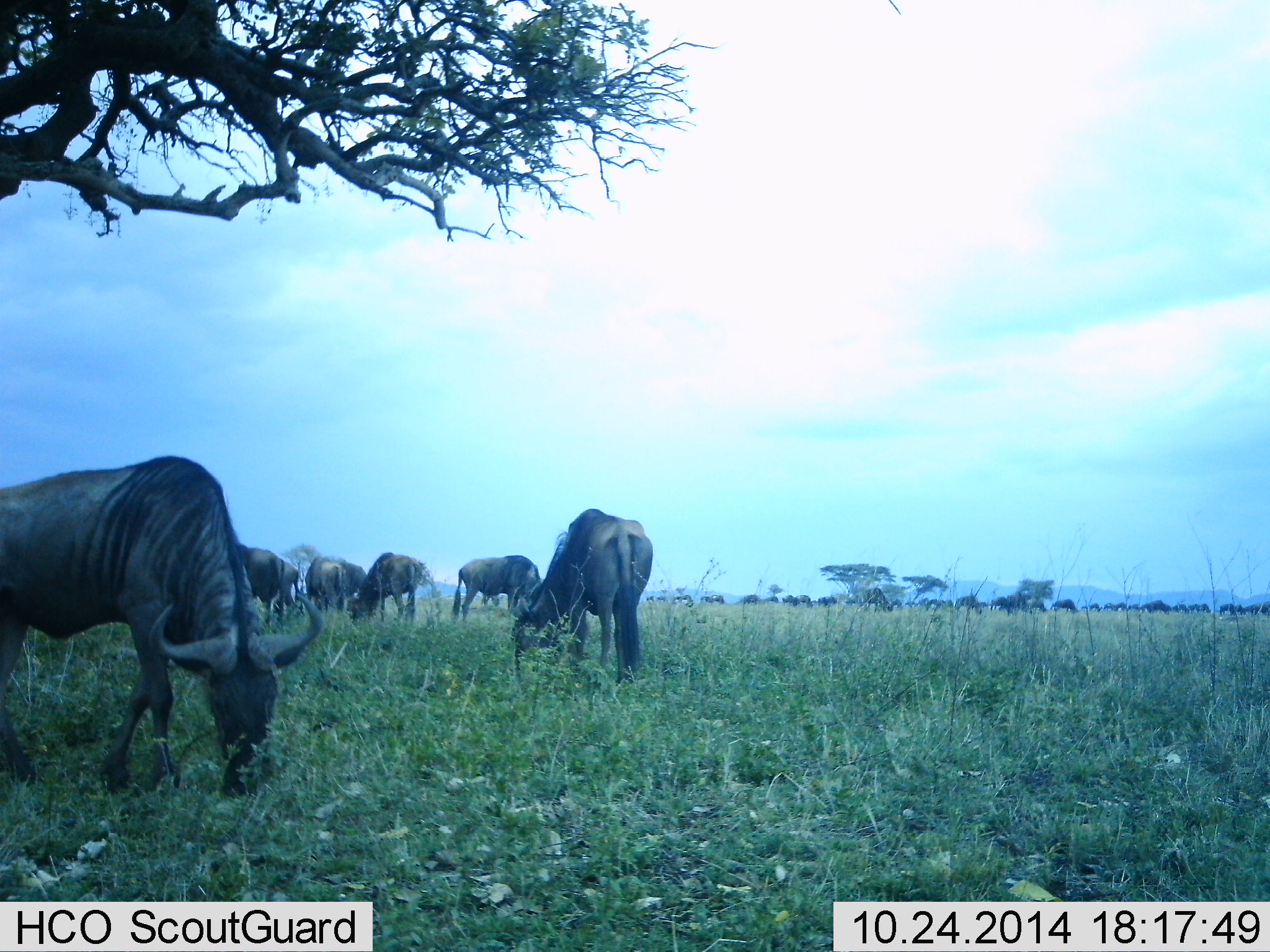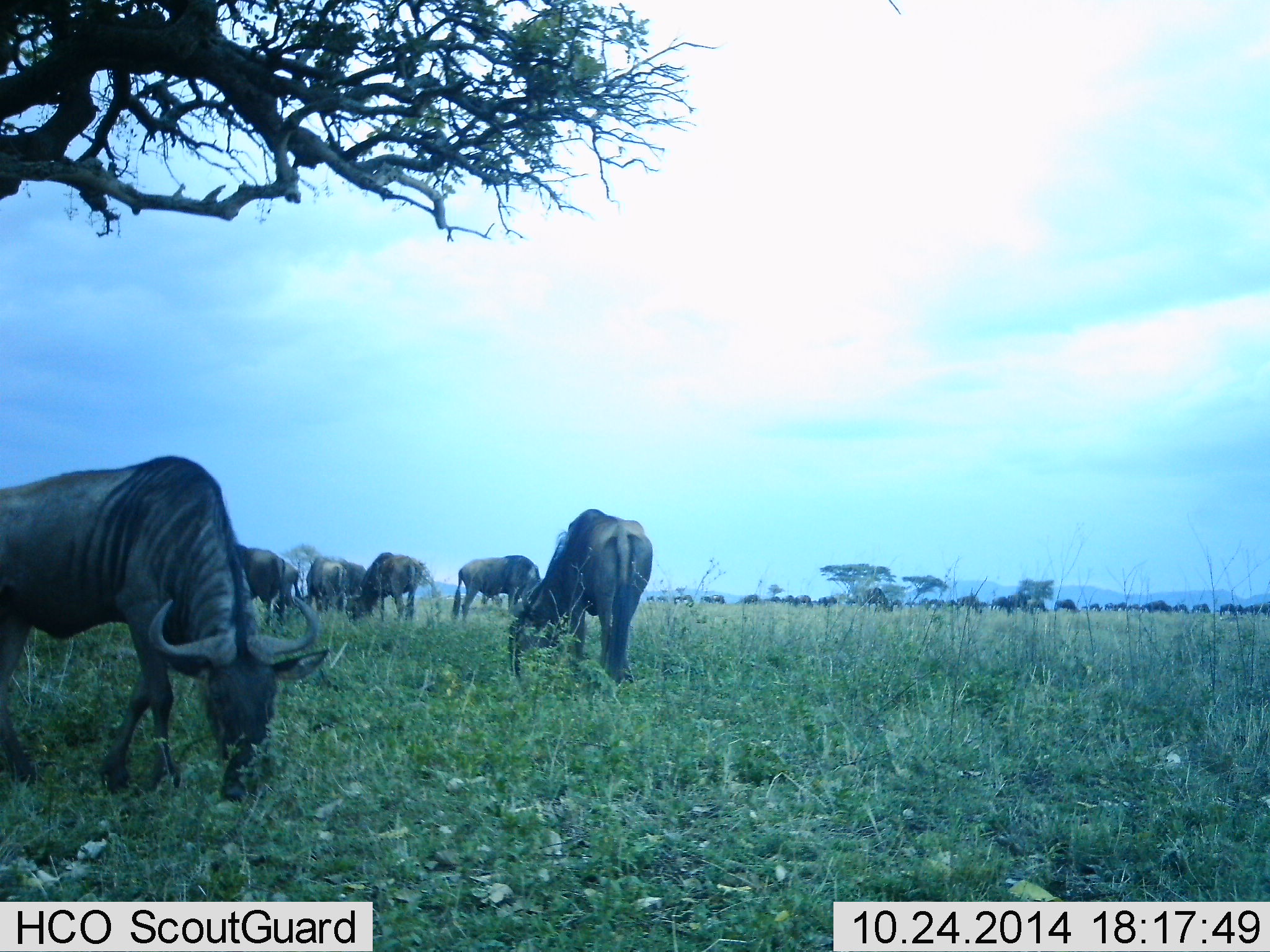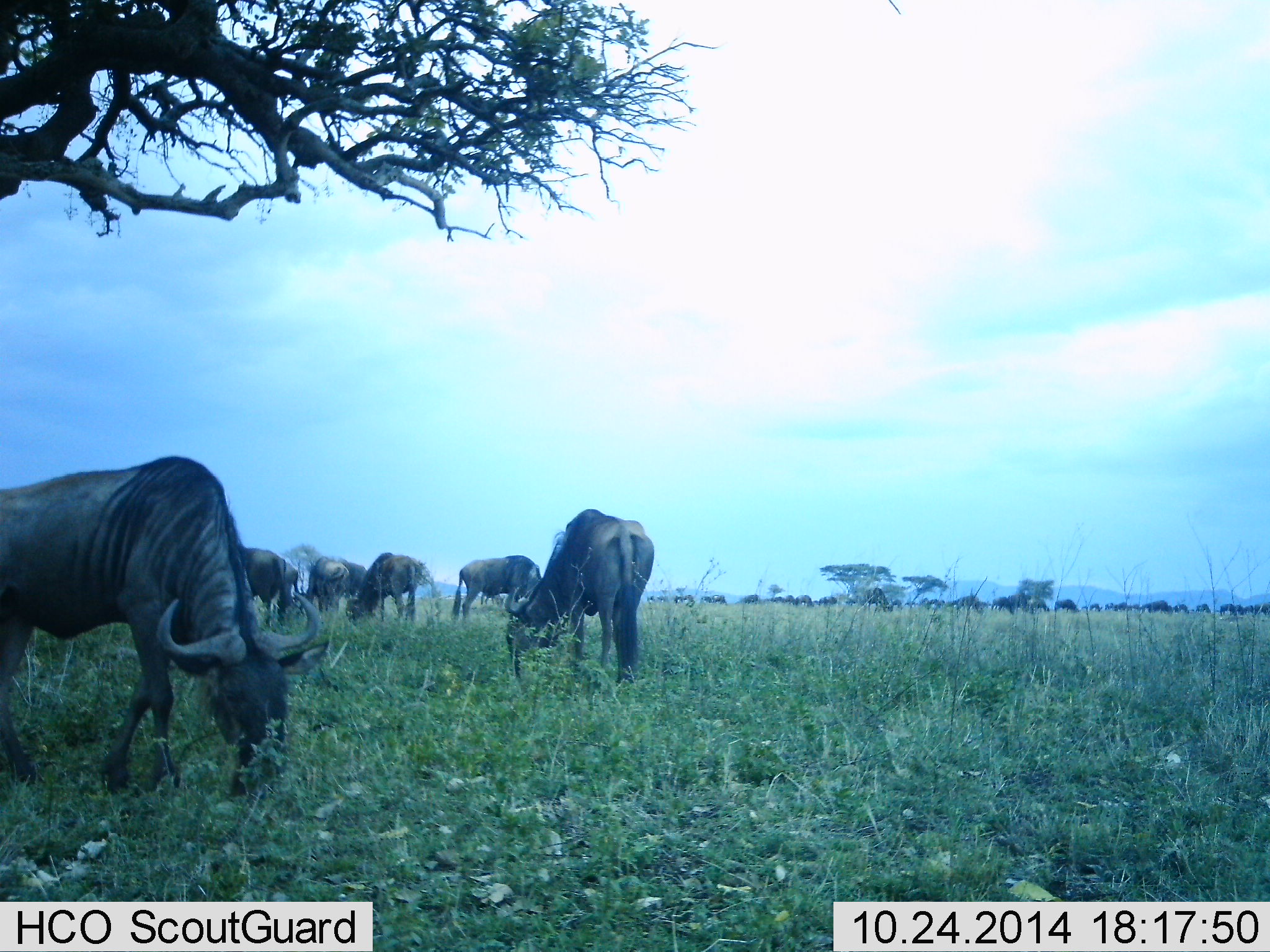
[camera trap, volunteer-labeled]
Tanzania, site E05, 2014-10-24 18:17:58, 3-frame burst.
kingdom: Animalia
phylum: Chordata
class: Mammalia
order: Artiodactyla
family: Bovidae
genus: Connochaetes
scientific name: Connochaetes taurinus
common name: blue wildebeest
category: wildebeest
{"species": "wildebeest (blue wildebeest) (Connochaetes taurinus)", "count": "11-50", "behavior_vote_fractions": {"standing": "40%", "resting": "0%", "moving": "10%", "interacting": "0%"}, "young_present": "0%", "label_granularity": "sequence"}